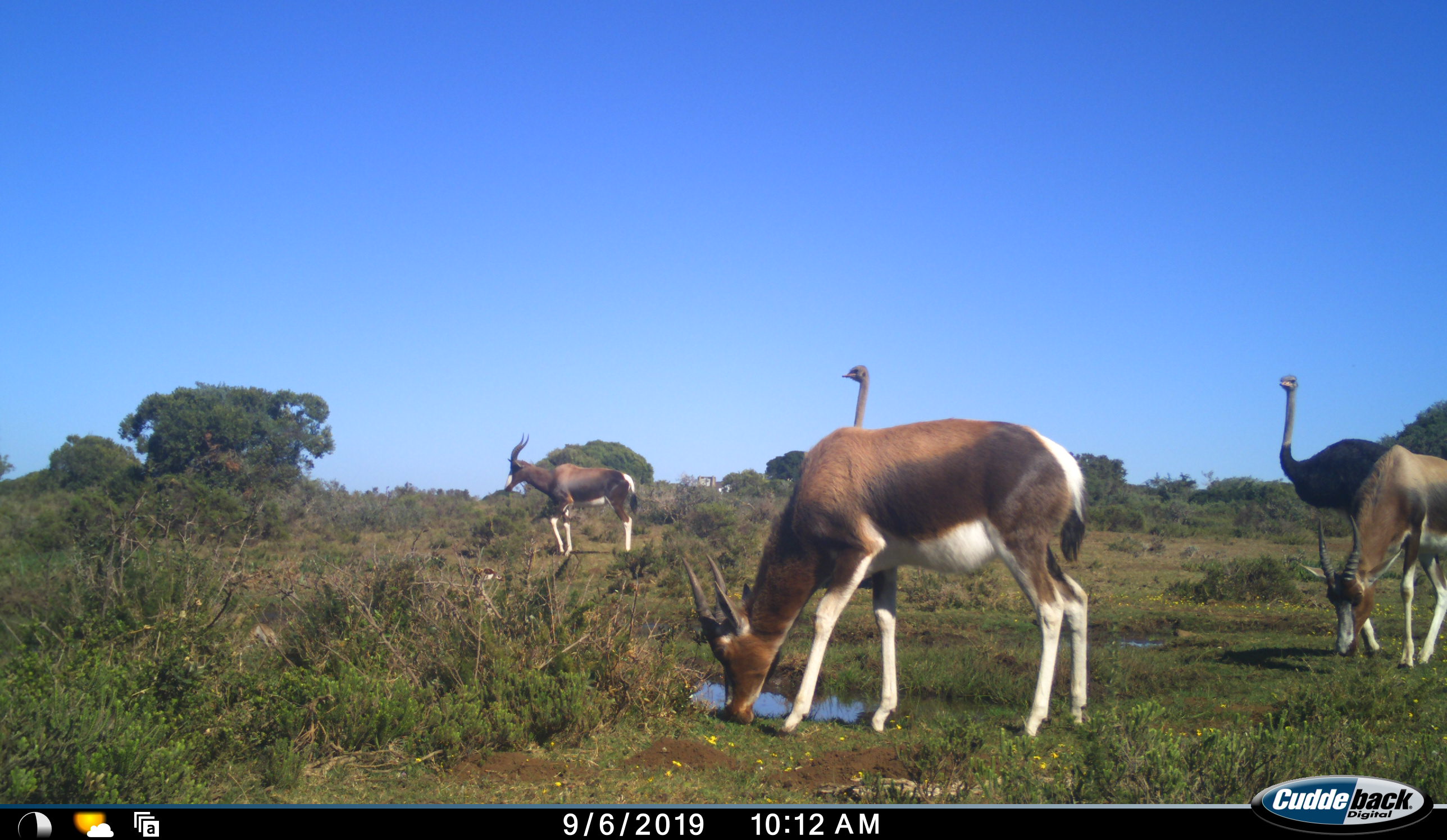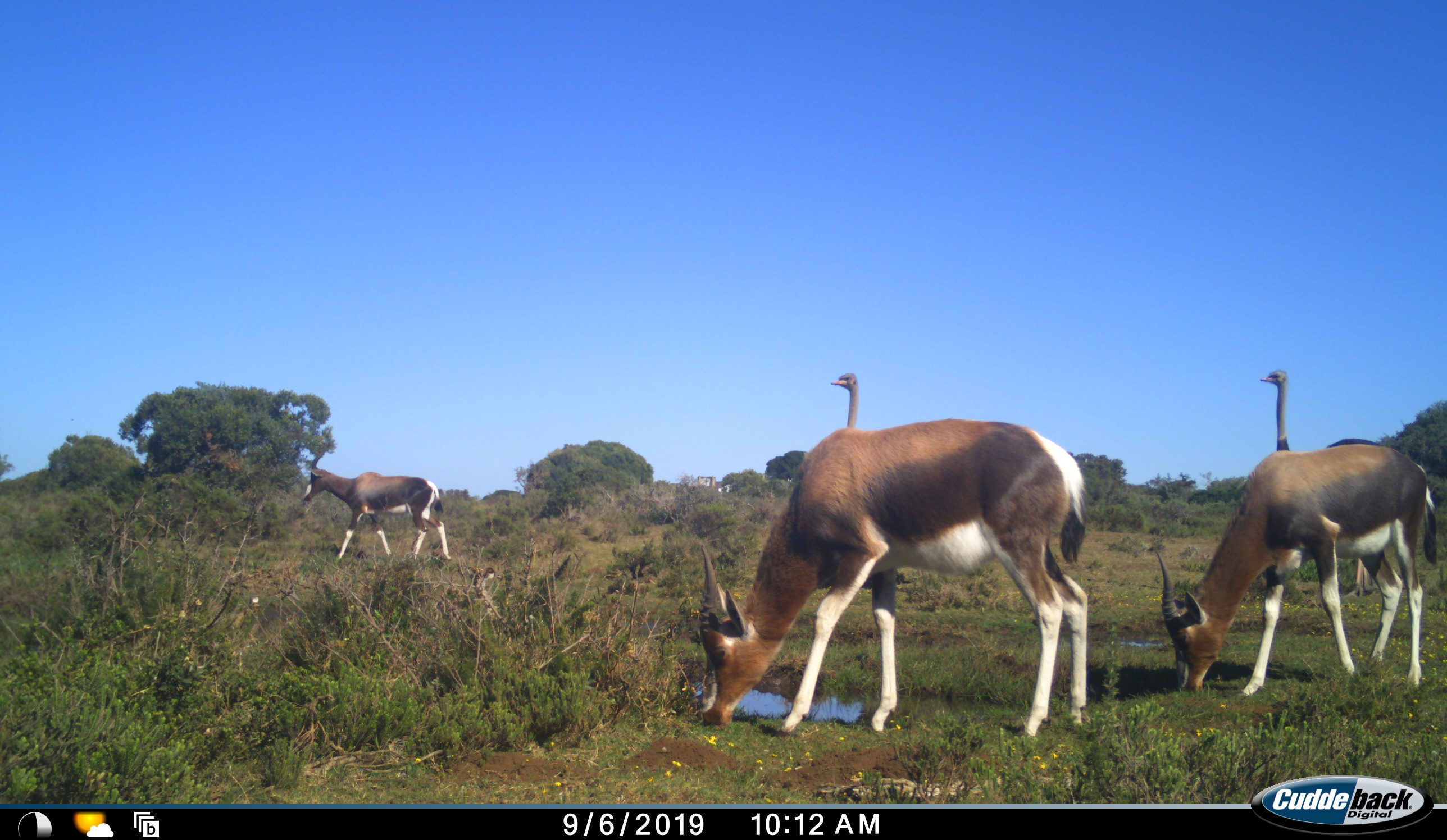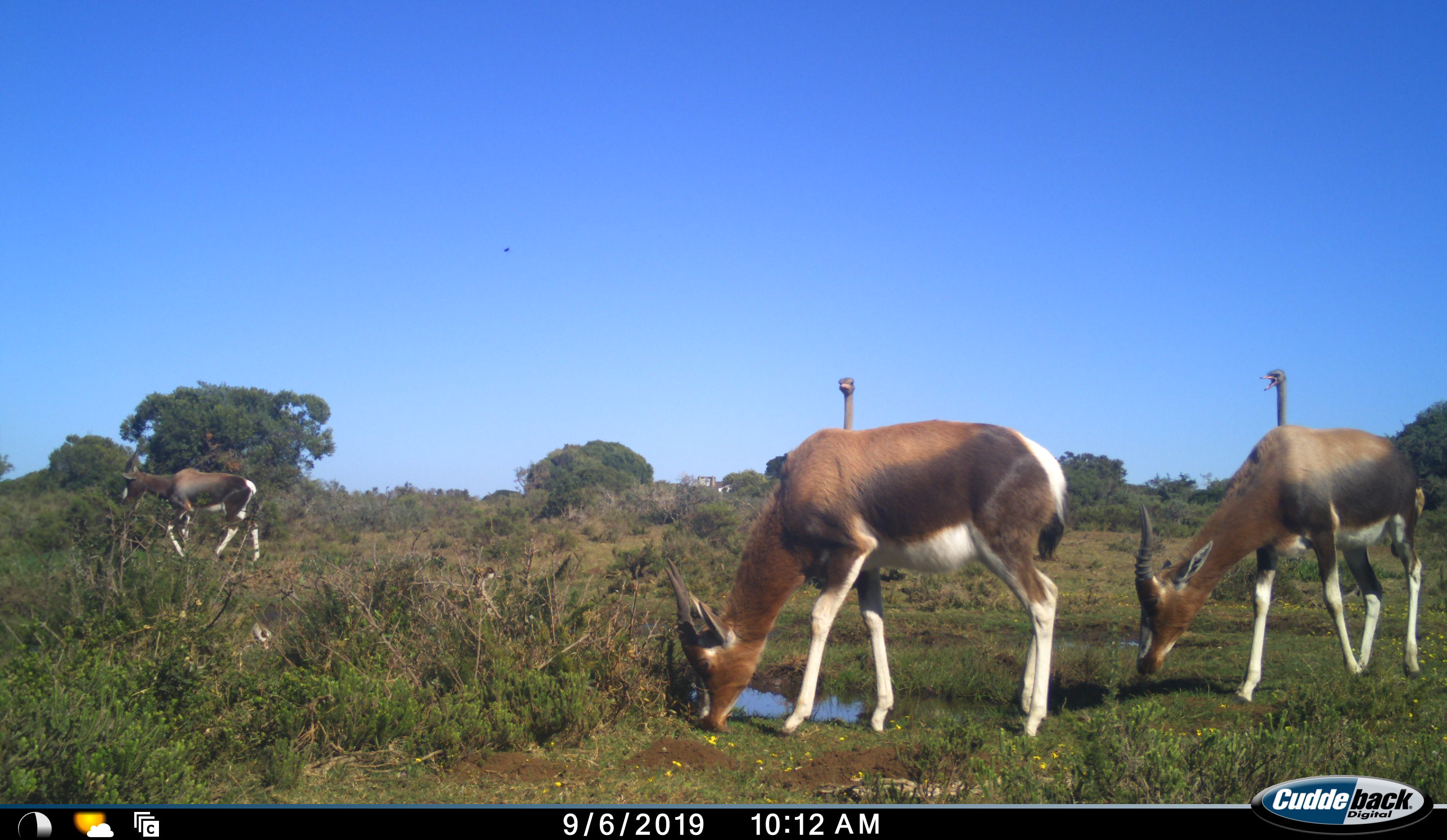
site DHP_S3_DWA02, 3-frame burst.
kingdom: Animalia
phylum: Chordata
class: Mammalia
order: Artiodactyla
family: Bovidae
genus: Damaliscus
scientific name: Damaliscus pygargus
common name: bontebok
Bontebok (Damaliscus pygargus), count 3. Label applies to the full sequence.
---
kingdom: Animalia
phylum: Chordata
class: Aves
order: Struthioniformes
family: Struthionidae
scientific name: Struthionidae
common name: ostrich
Ostrich (Struthionidae), count 2. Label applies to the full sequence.